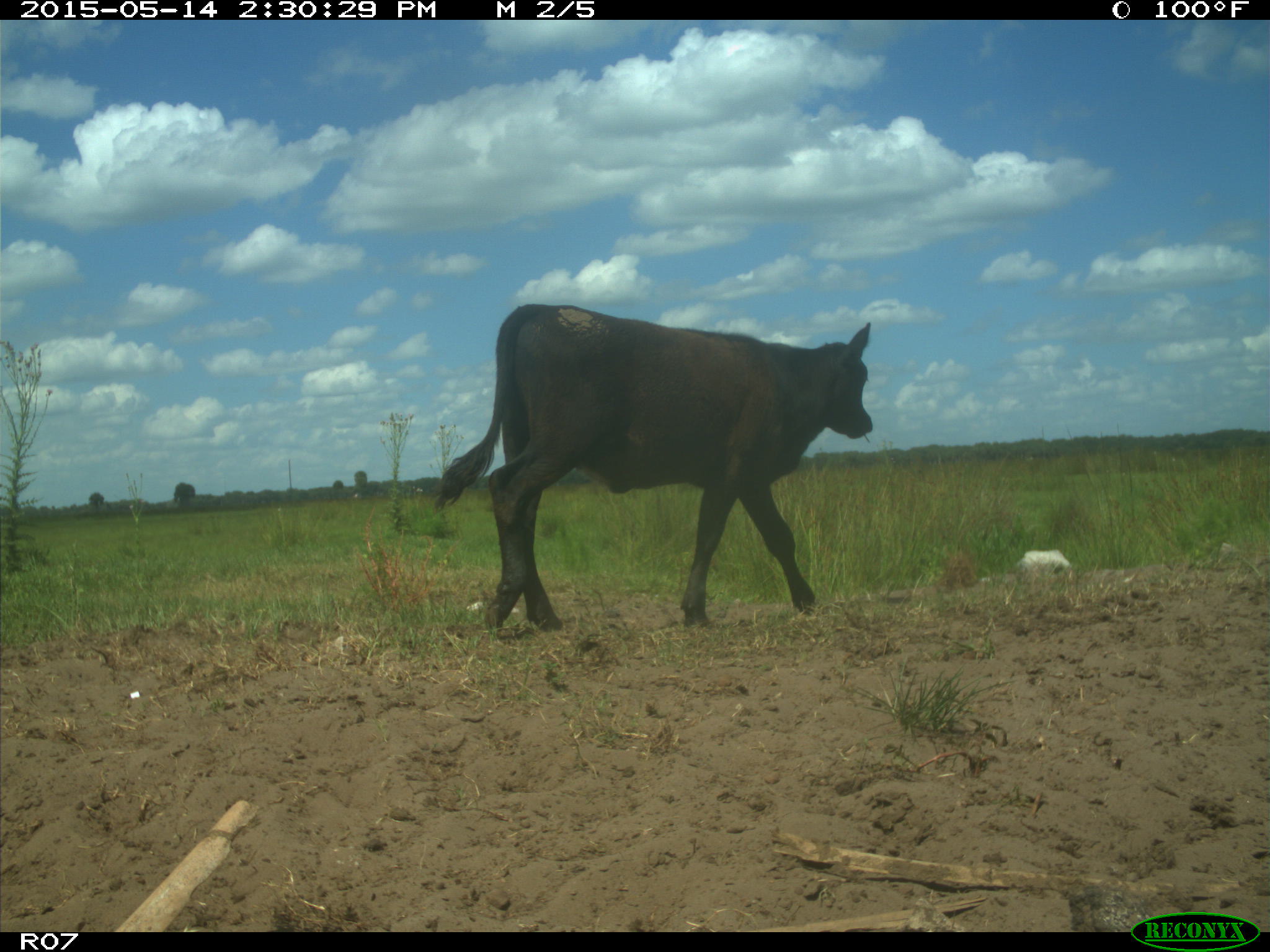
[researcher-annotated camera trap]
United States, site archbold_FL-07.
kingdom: Animalia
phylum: Chordata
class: Mammalia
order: Artiodactyla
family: Bovidae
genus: Bos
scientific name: Bos taurus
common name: domestic cow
Bos taurus (domestic cow).